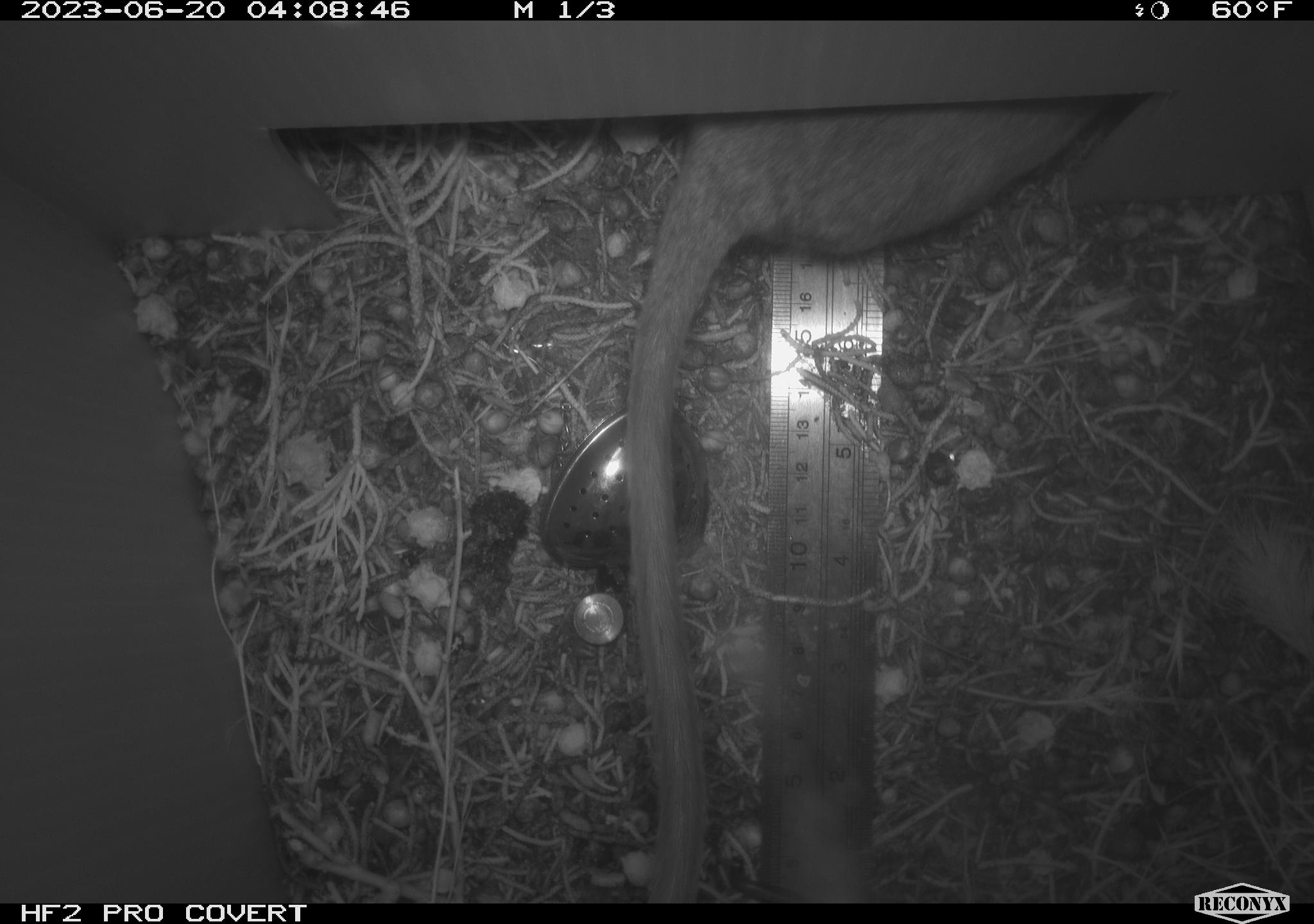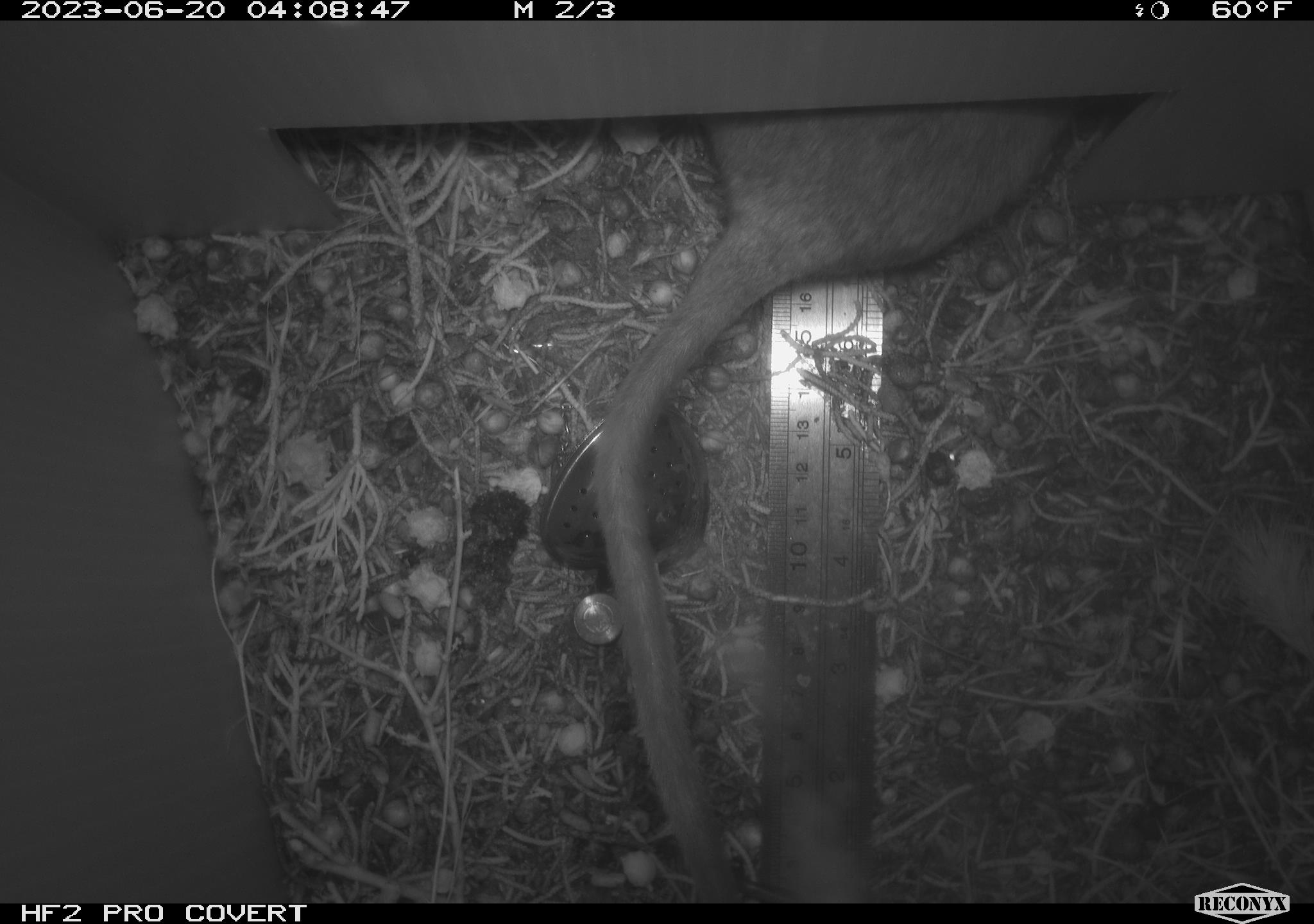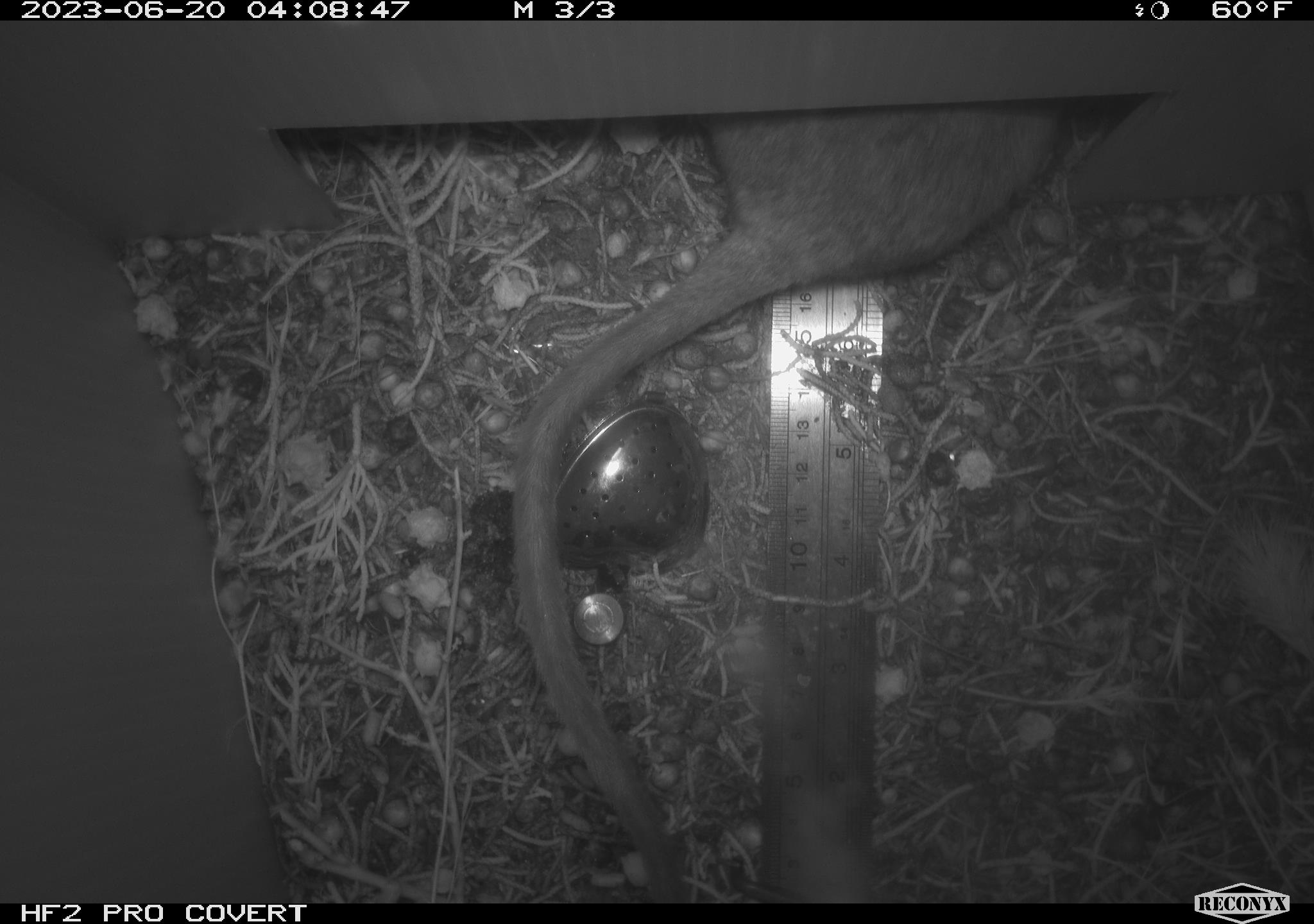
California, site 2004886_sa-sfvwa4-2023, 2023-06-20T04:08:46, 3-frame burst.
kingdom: Animalia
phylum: Chordata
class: Mammalia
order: Rodentia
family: Cricetidae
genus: Neotoma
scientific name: Neotoma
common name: pack rat or woodrat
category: neotoma species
Neotoma species (pack rat or woodrat) (Neotoma).